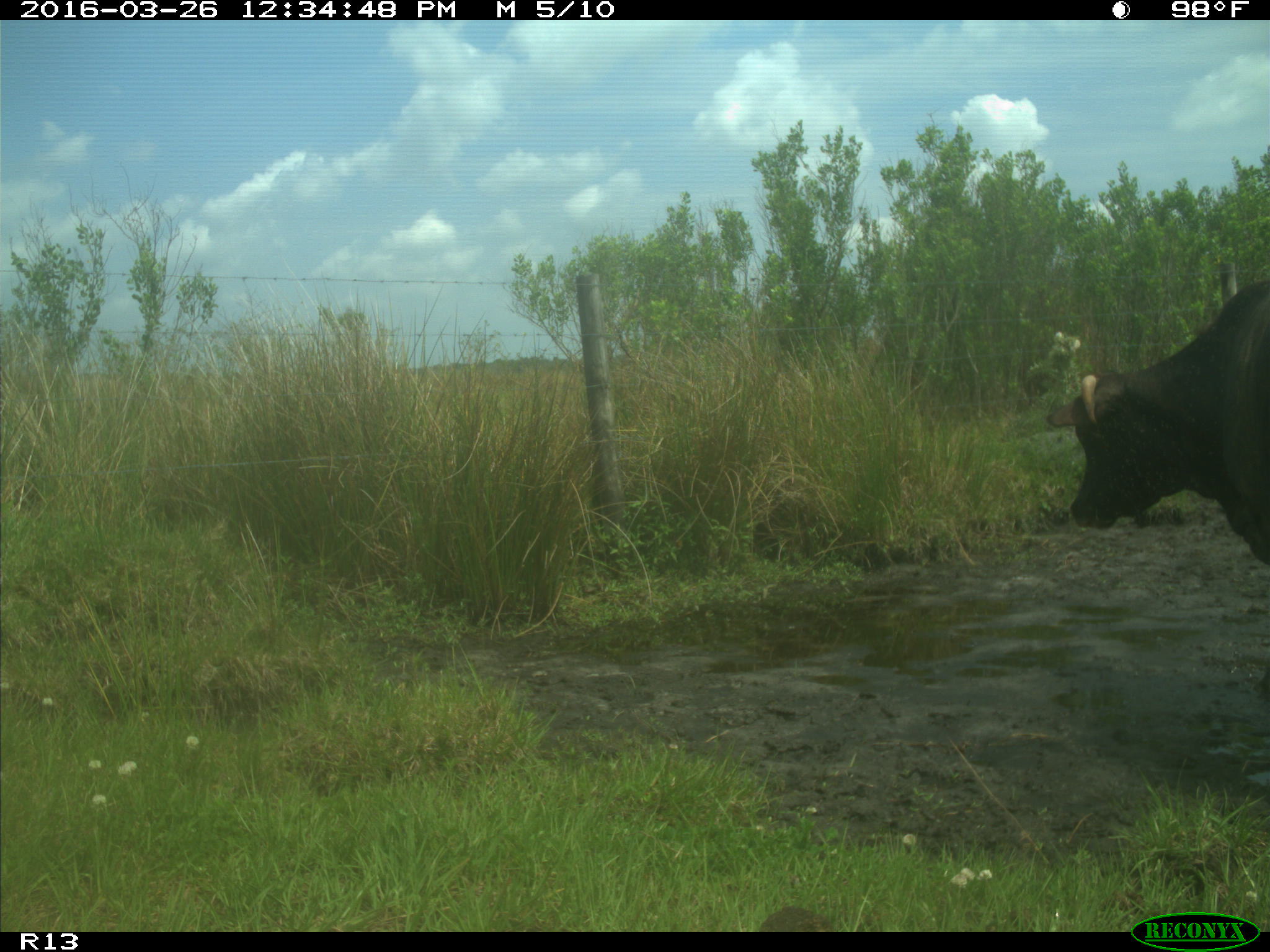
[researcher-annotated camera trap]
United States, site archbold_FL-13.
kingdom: Animalia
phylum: Chordata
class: Mammalia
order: Artiodactyla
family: Bovidae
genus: Bos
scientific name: Bos taurus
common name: domestic cow